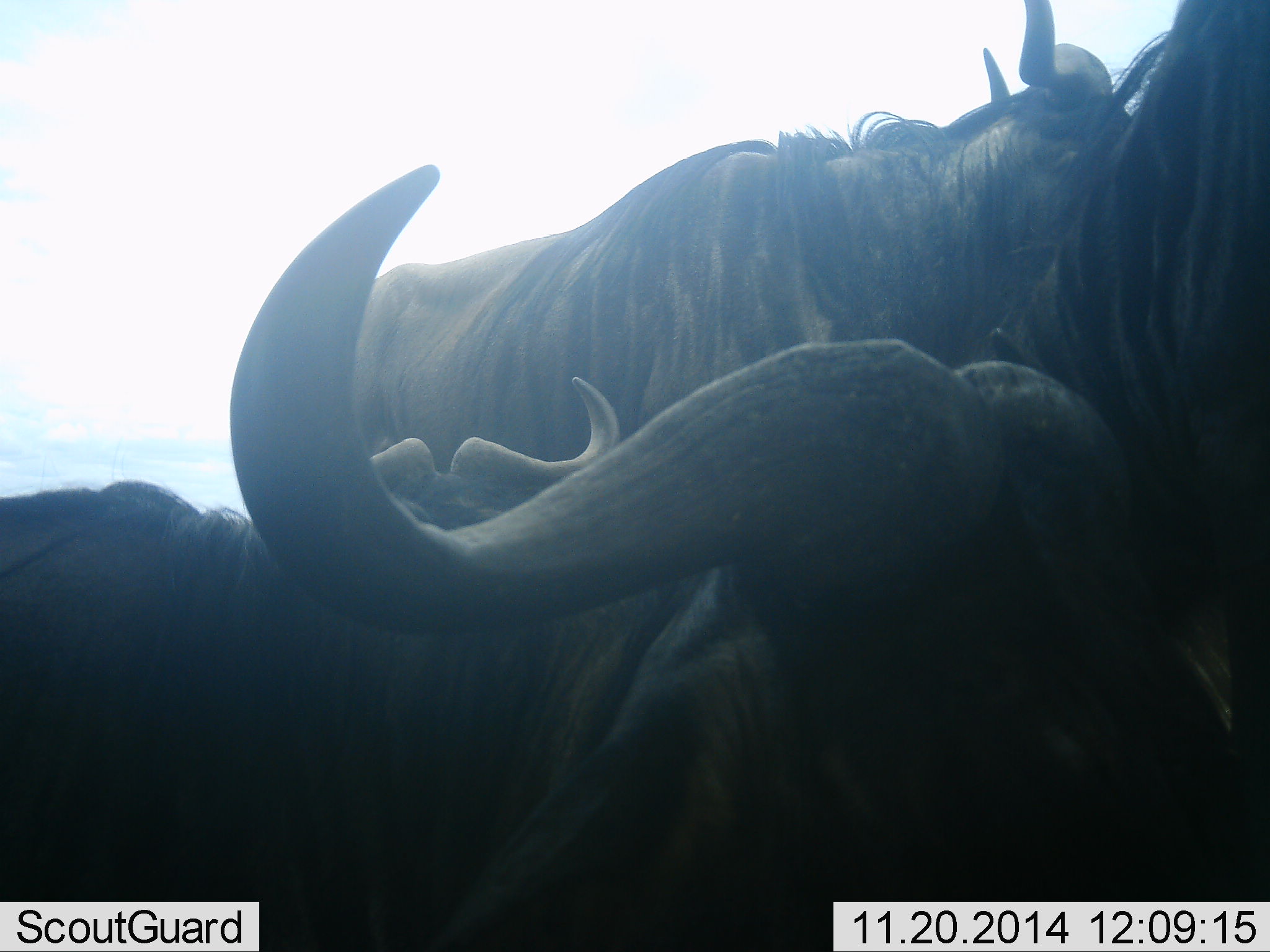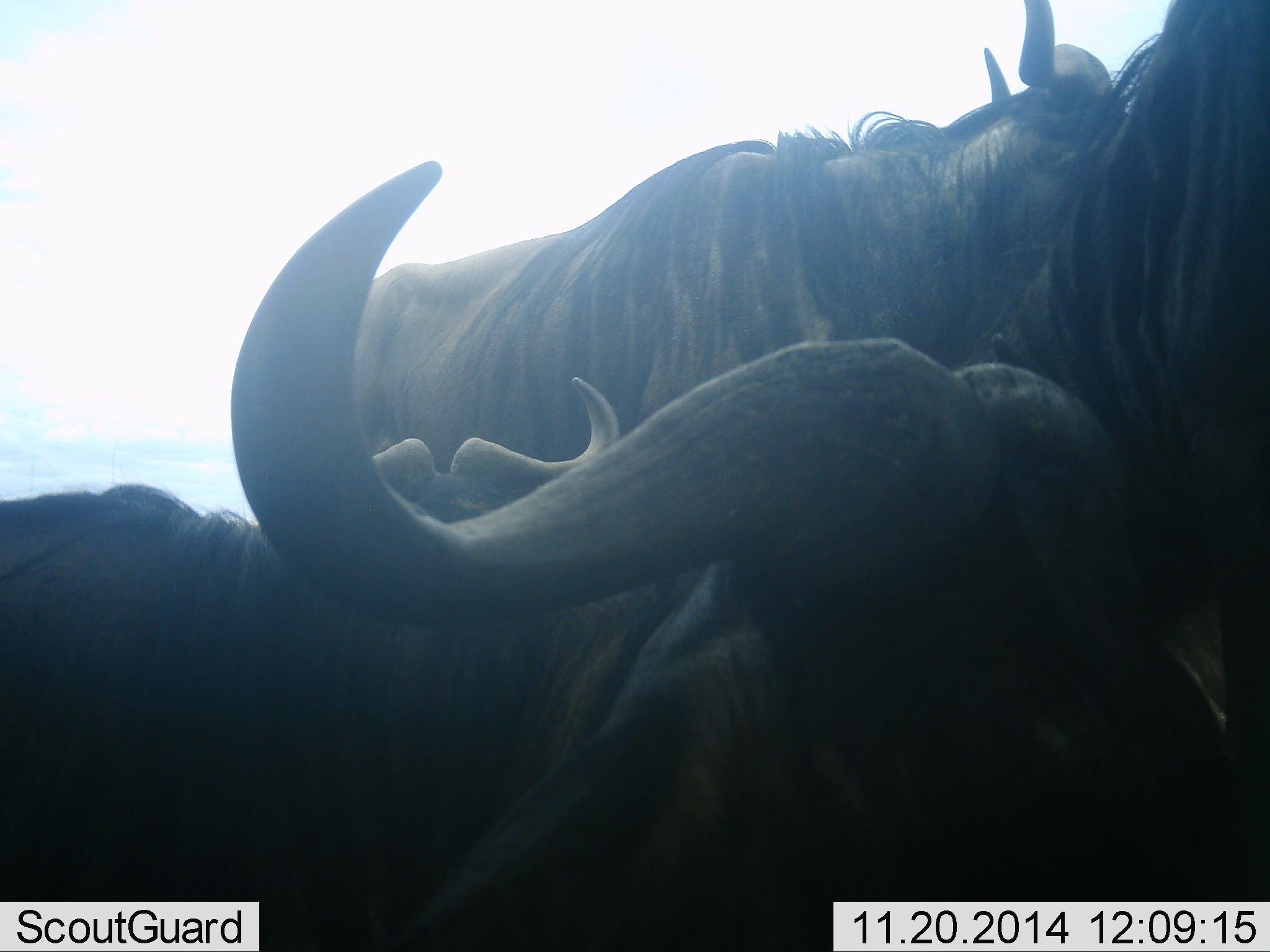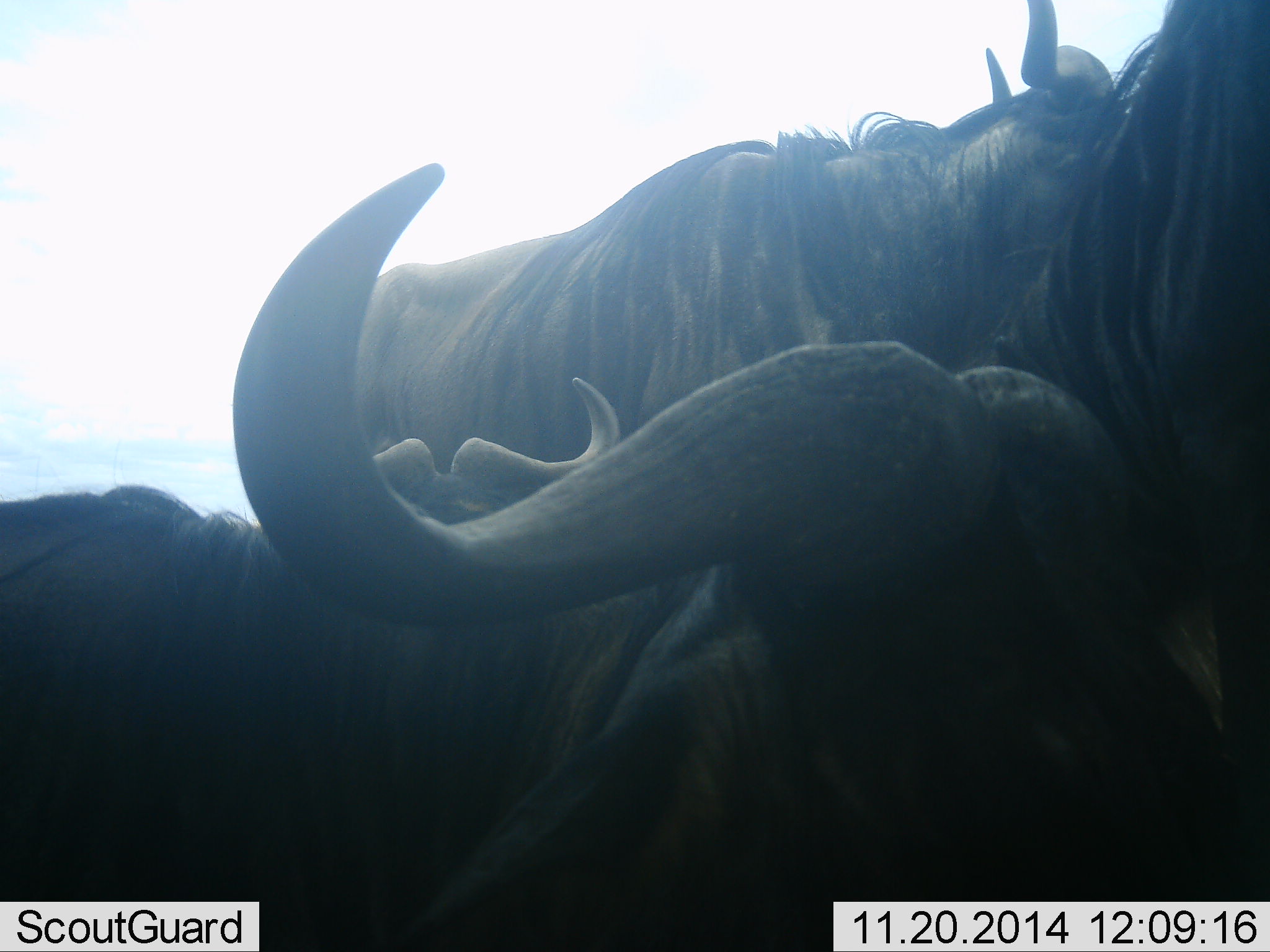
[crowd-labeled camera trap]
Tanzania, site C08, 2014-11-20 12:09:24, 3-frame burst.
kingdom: Animalia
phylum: Chordata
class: Mammalia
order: Artiodactyla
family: Bovidae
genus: Connochaetes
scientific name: Connochaetes taurinus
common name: blue wildebeest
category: wildebeest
Wildebeest (blue wildebeest) (Connochaetes taurinus), count 4. Behavior (volunteer vote fractions): standing 100%, resting 60%, moving 10%, interacting 10%. Young present (vote fraction): 10%. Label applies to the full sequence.